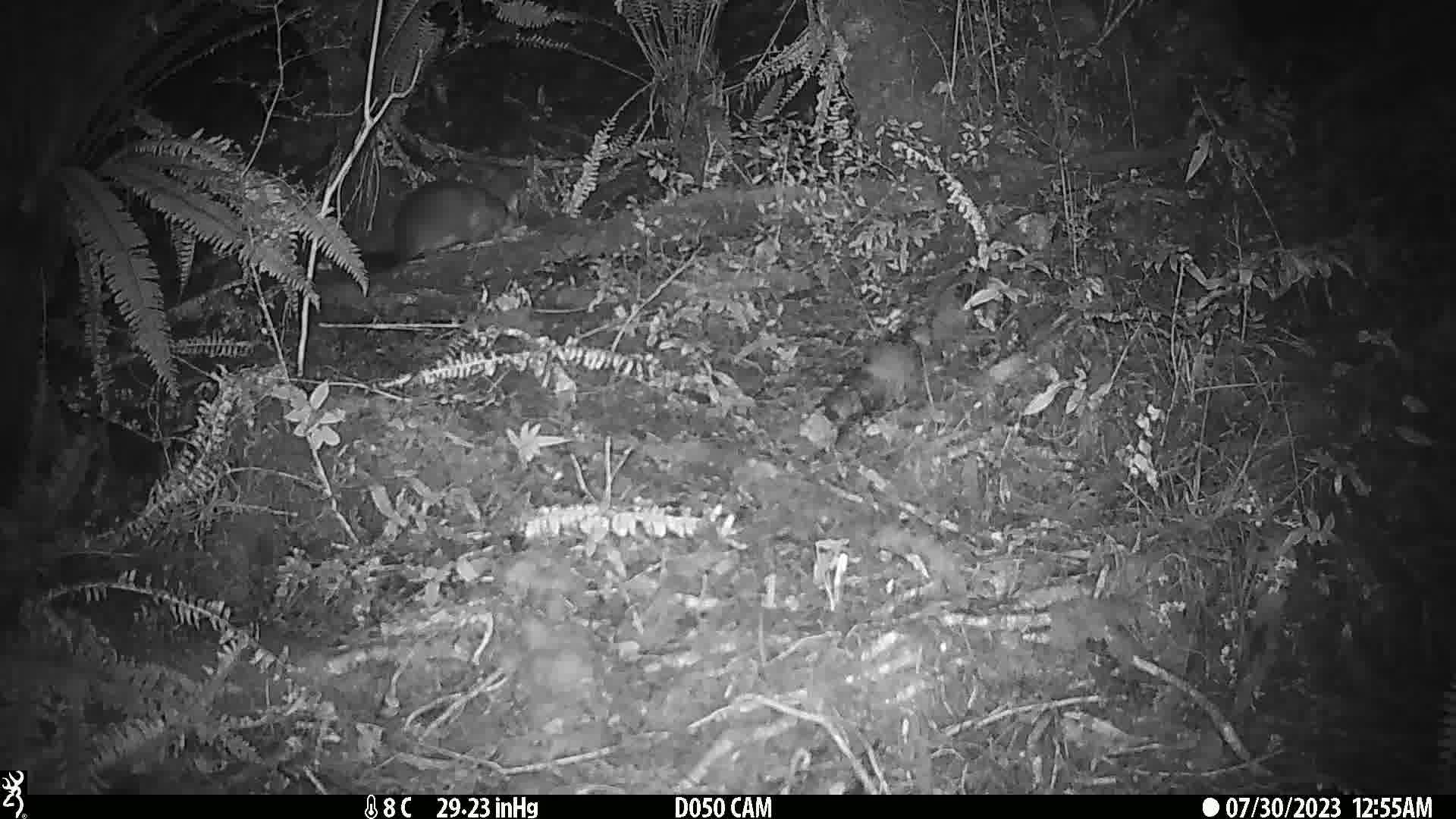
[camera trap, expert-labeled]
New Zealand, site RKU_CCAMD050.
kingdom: Animalia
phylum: Chordata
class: Mammalia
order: Diprotodontia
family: Phalangeridae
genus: Trichosurus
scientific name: Trichosurus vulpecula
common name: common brushtail possum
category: possum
Possum (common brushtail possum) (Trichosurus vulpecula).